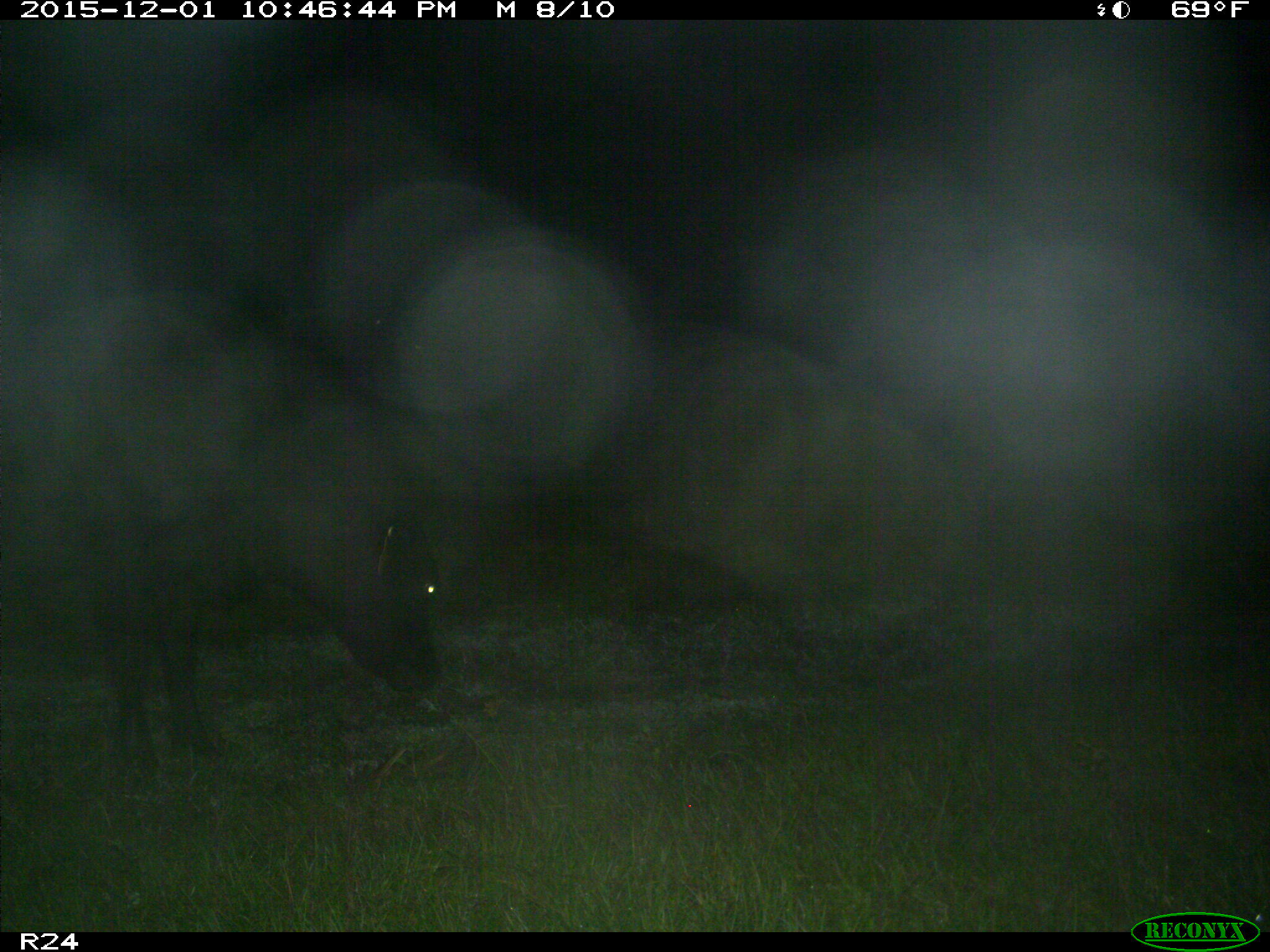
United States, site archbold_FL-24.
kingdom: Animalia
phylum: Chordata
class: Mammalia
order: Artiodactyla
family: Bovidae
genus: Bos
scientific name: Bos taurus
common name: domestic cow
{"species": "Bos taurus (domestic cow)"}